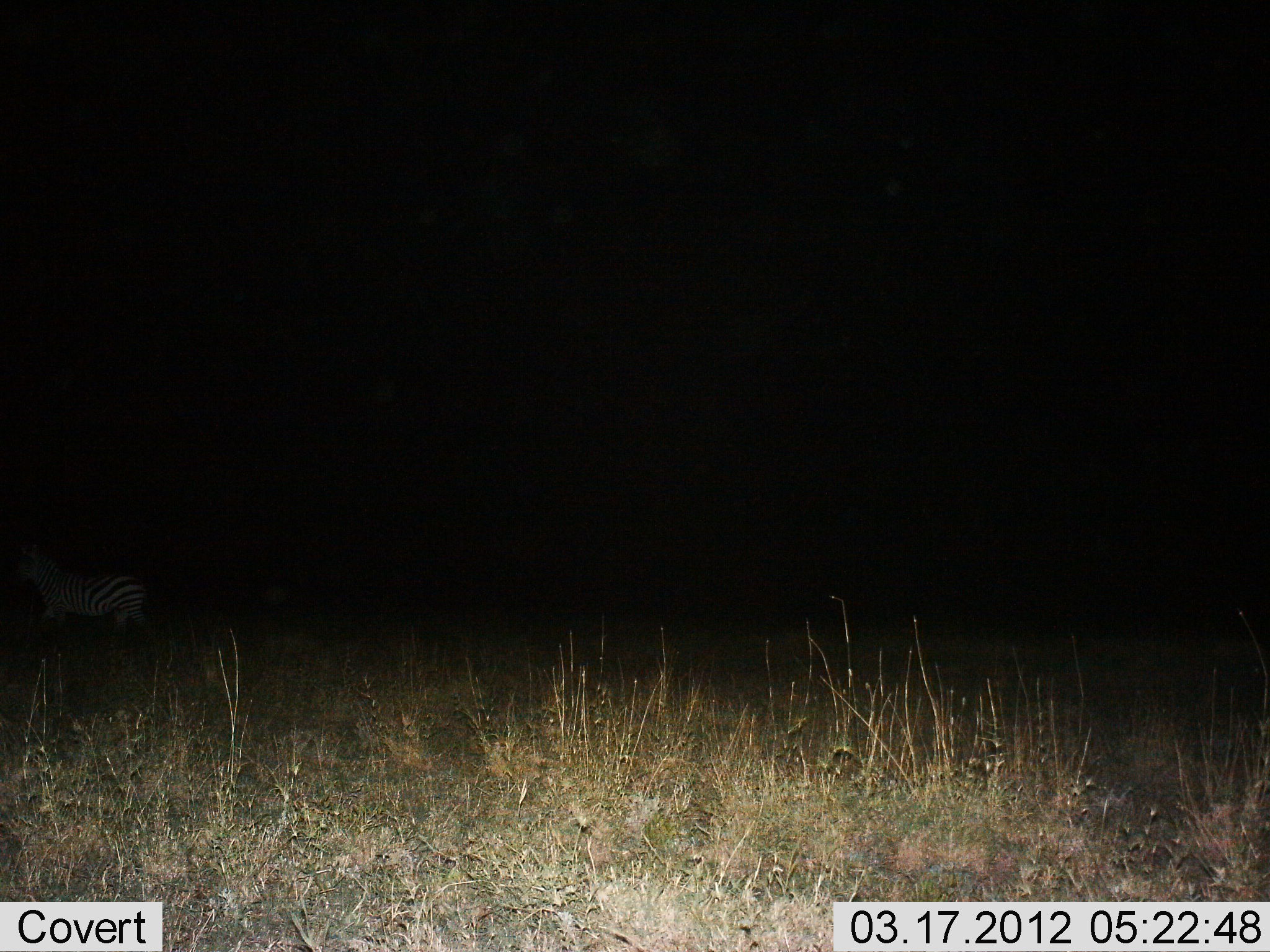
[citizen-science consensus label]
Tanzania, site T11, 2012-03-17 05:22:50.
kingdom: Animalia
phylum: Chordata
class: Mammalia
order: Perissodactyla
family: Equidae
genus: Equus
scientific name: Equus quagga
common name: plains zebra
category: zebra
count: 1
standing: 31%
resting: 0%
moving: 69%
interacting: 0%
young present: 0%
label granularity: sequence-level